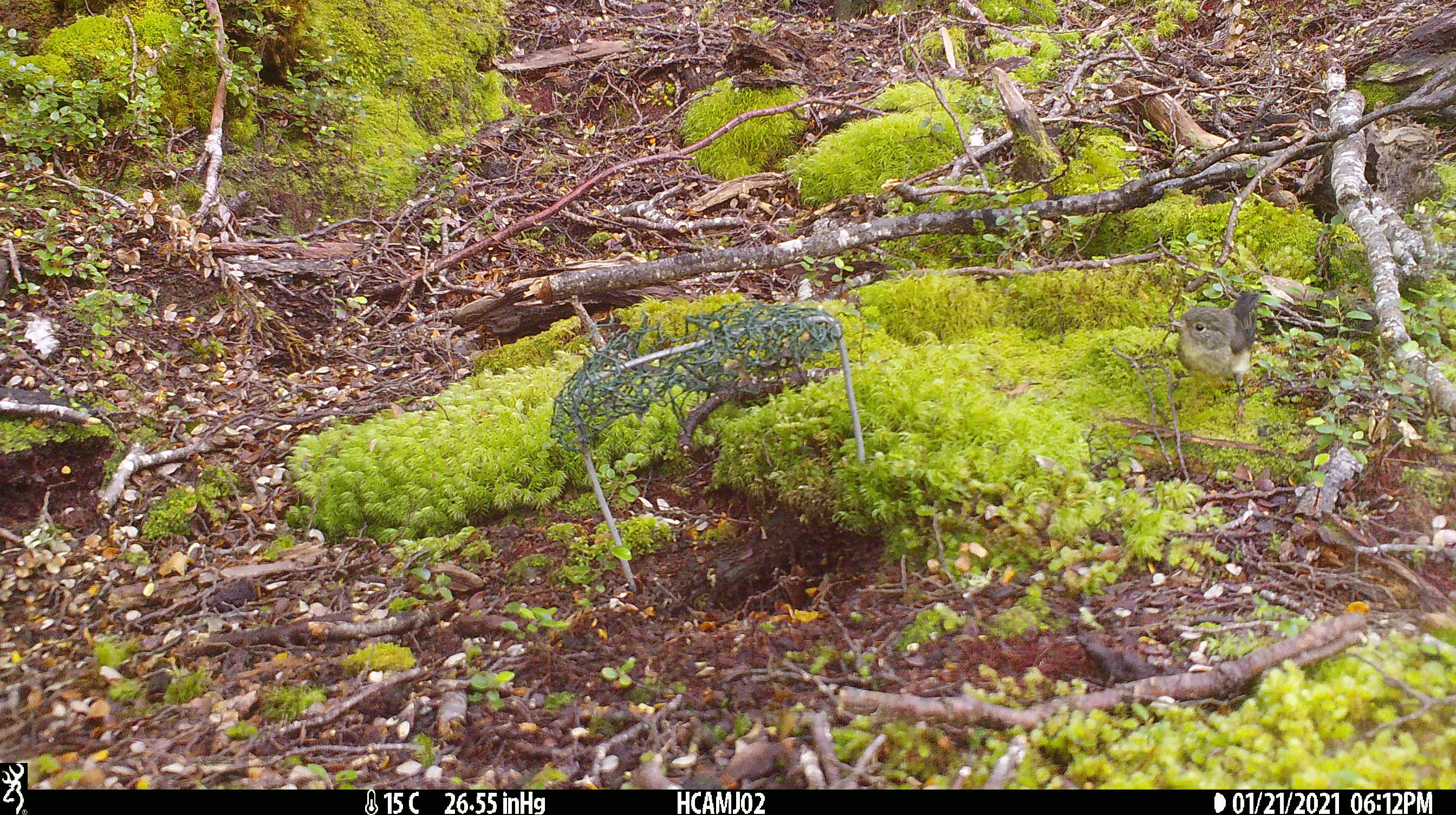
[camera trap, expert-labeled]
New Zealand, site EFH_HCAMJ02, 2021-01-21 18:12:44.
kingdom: Animalia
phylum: Chordata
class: Aves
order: Passeriformes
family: Petroicidae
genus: Petroica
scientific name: Petroica macrocephala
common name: tomtit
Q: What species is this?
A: Tomtit (Petroica macrocephala).